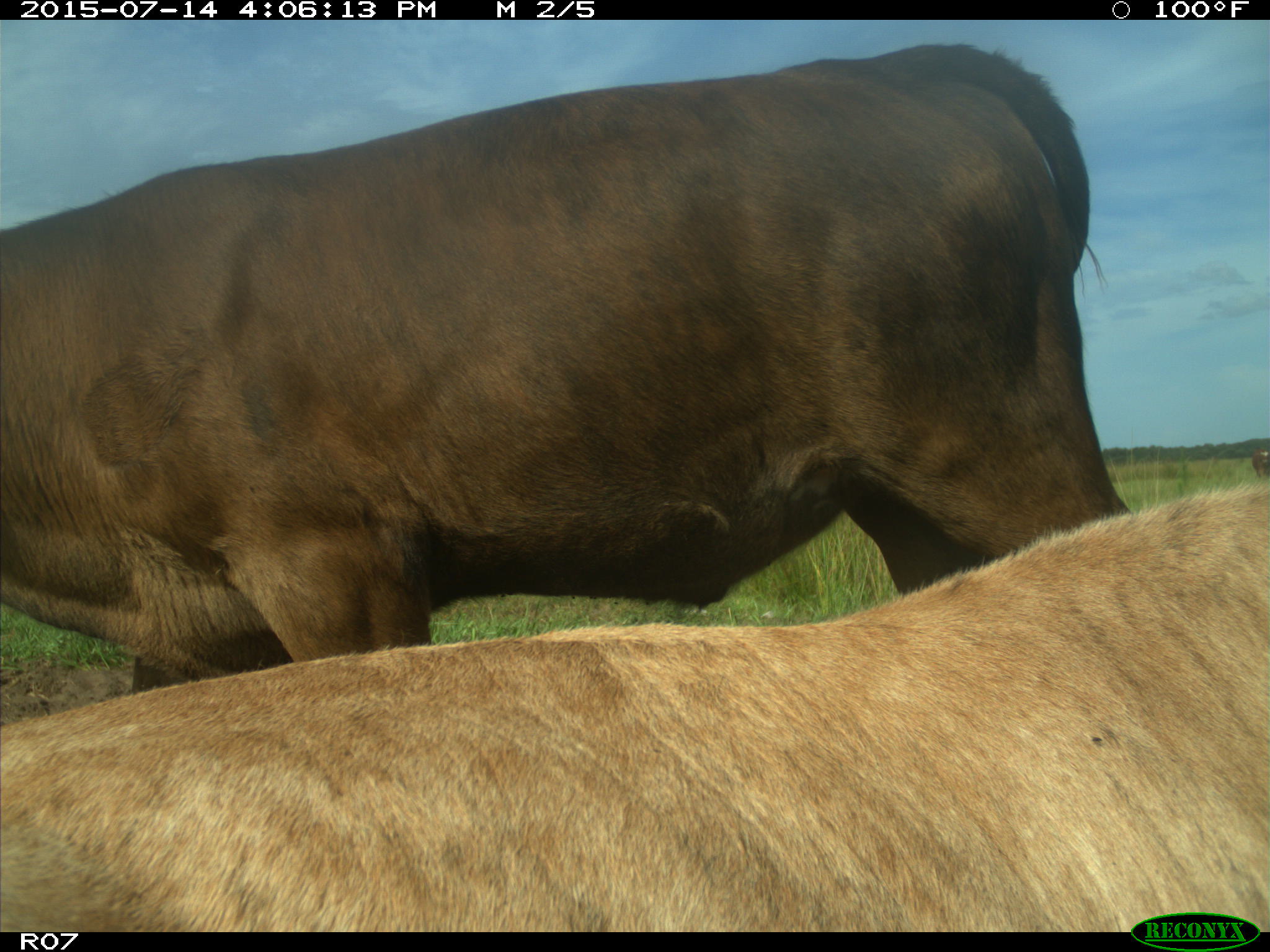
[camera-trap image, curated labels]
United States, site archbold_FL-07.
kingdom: Animalia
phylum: Chordata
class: Mammalia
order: Artiodactyla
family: Bovidae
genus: Bos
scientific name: Bos taurus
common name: domestic cow